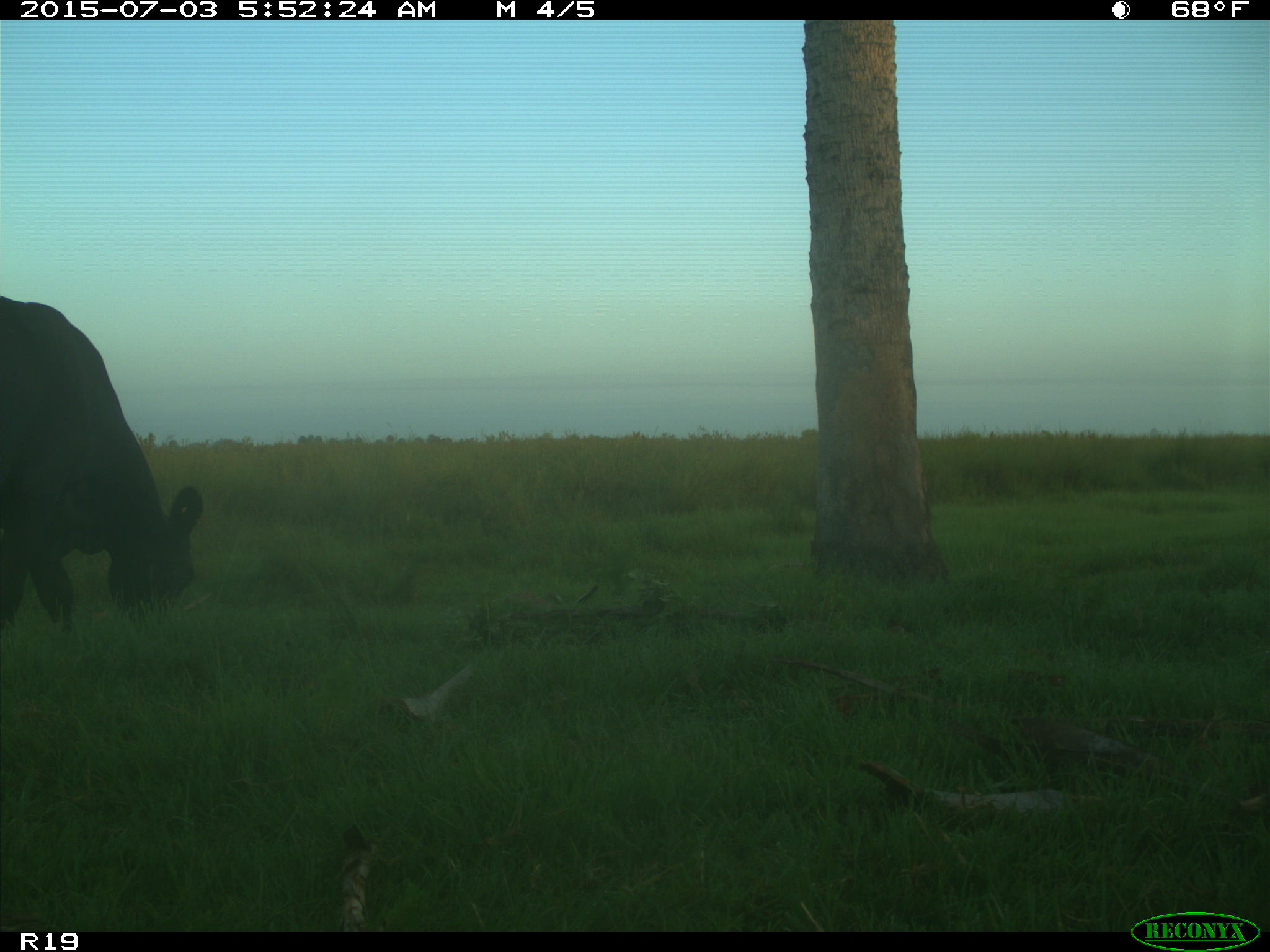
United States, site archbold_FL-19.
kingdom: Animalia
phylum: Chordata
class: Mammalia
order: Artiodactyla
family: Bovidae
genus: Bos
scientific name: Bos taurus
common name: domestic cow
Bos taurus (domestic cow).